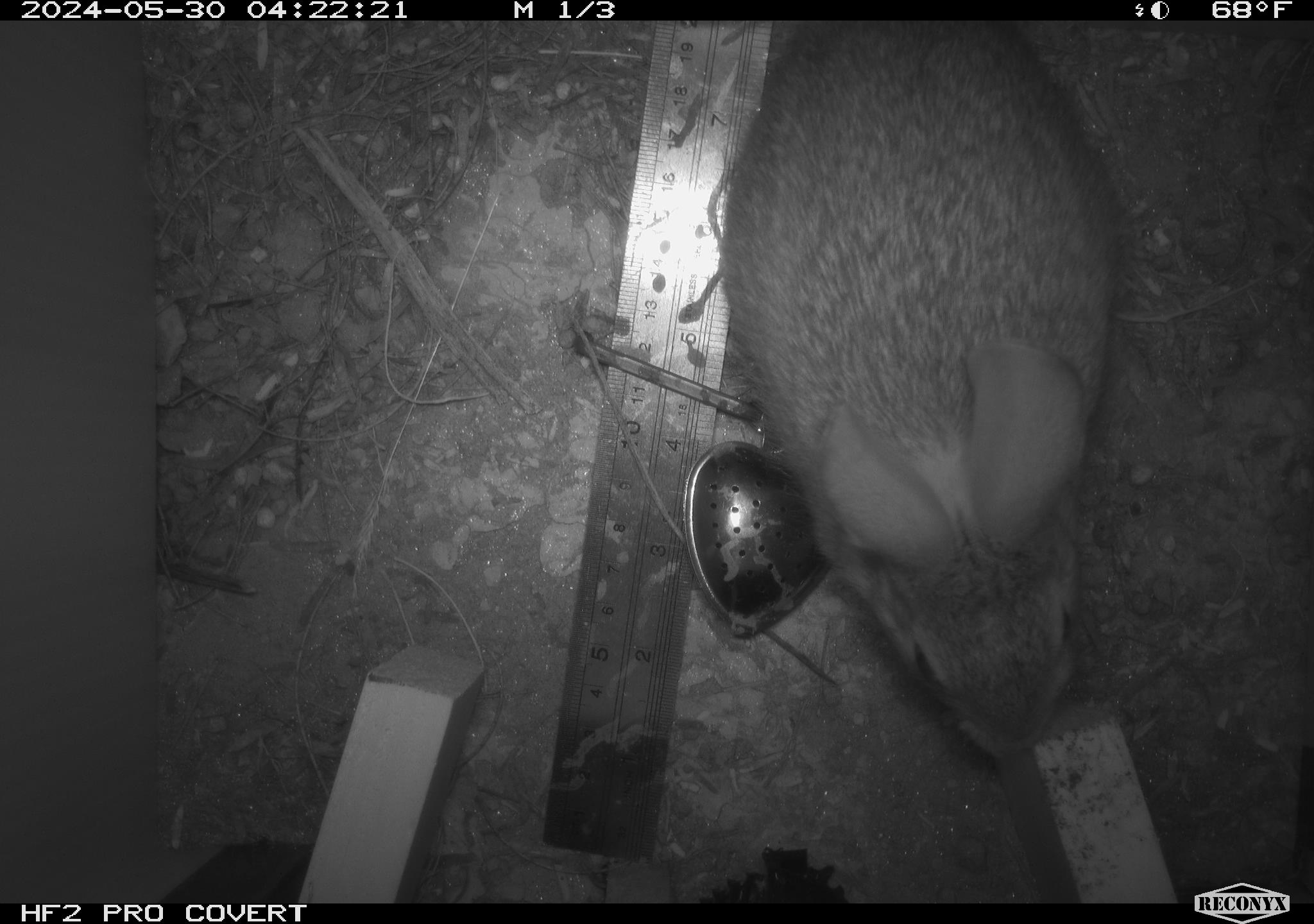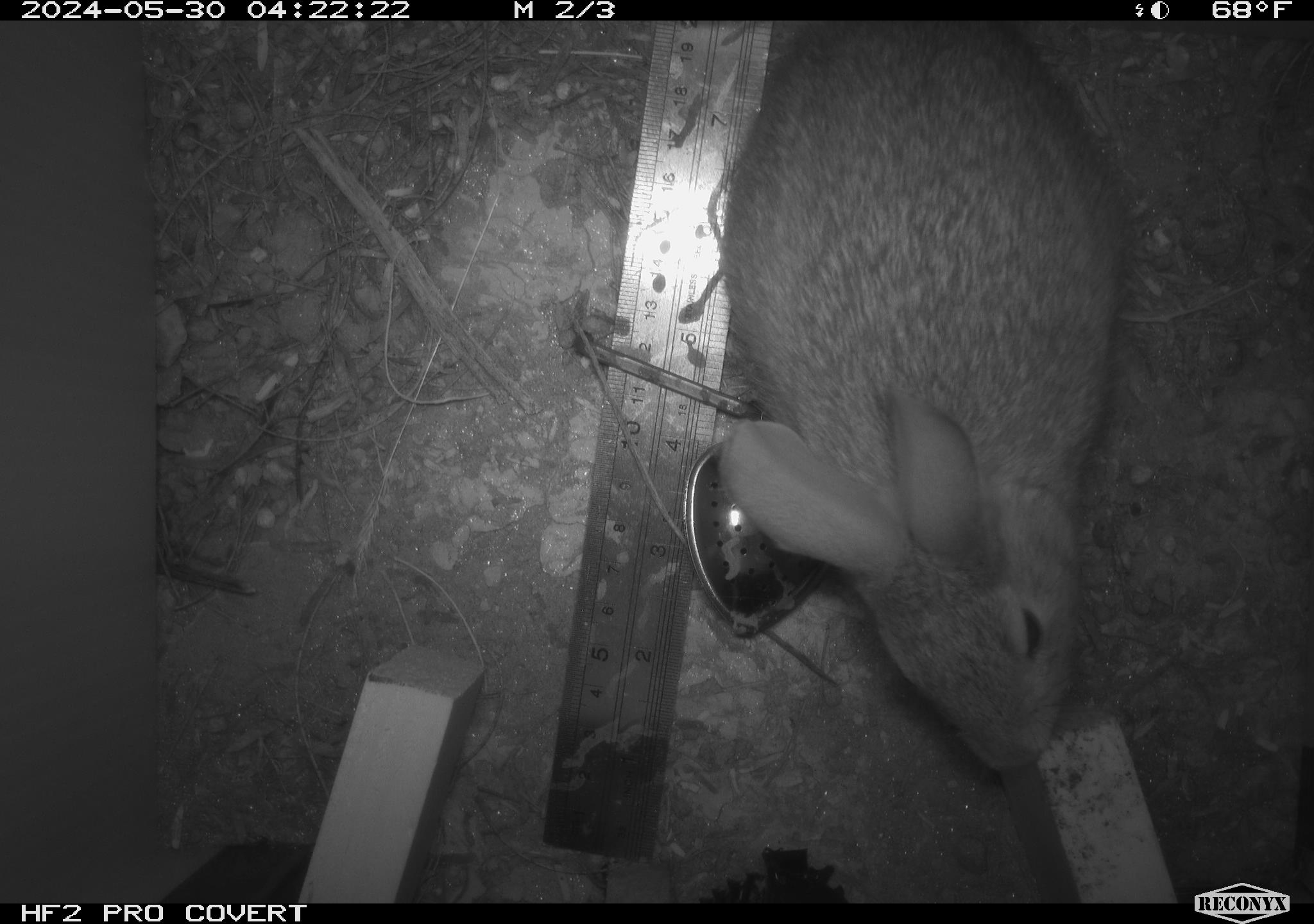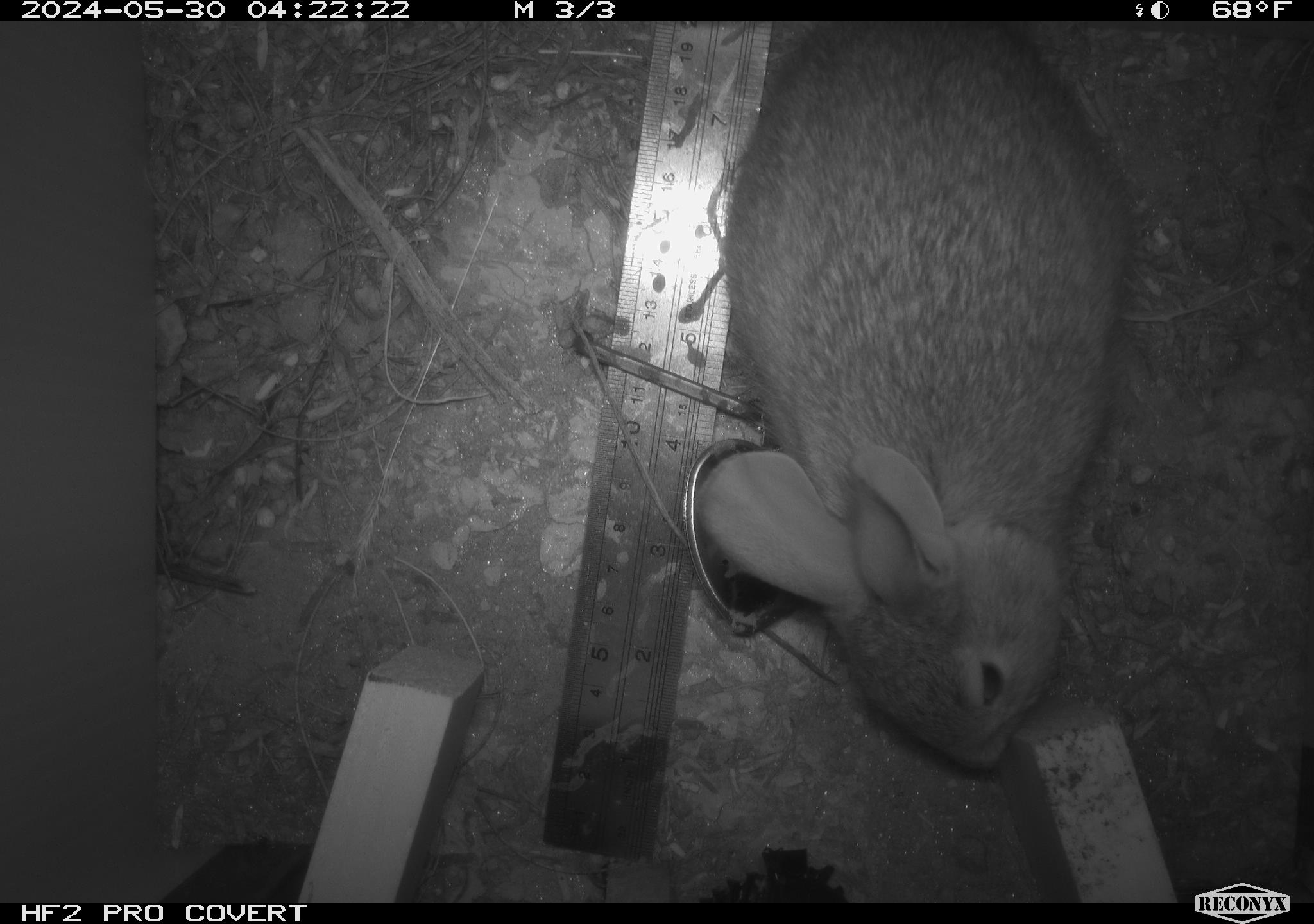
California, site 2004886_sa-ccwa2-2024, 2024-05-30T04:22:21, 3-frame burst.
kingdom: Animalia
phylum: Chordata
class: Mammalia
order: Lagomorpha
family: Leporidae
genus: Sylvilagus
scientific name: Sylvilagus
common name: cottontail rabbits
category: sylvilagus species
Sylvilagus species (cottontail rabbits) (Sylvilagus).